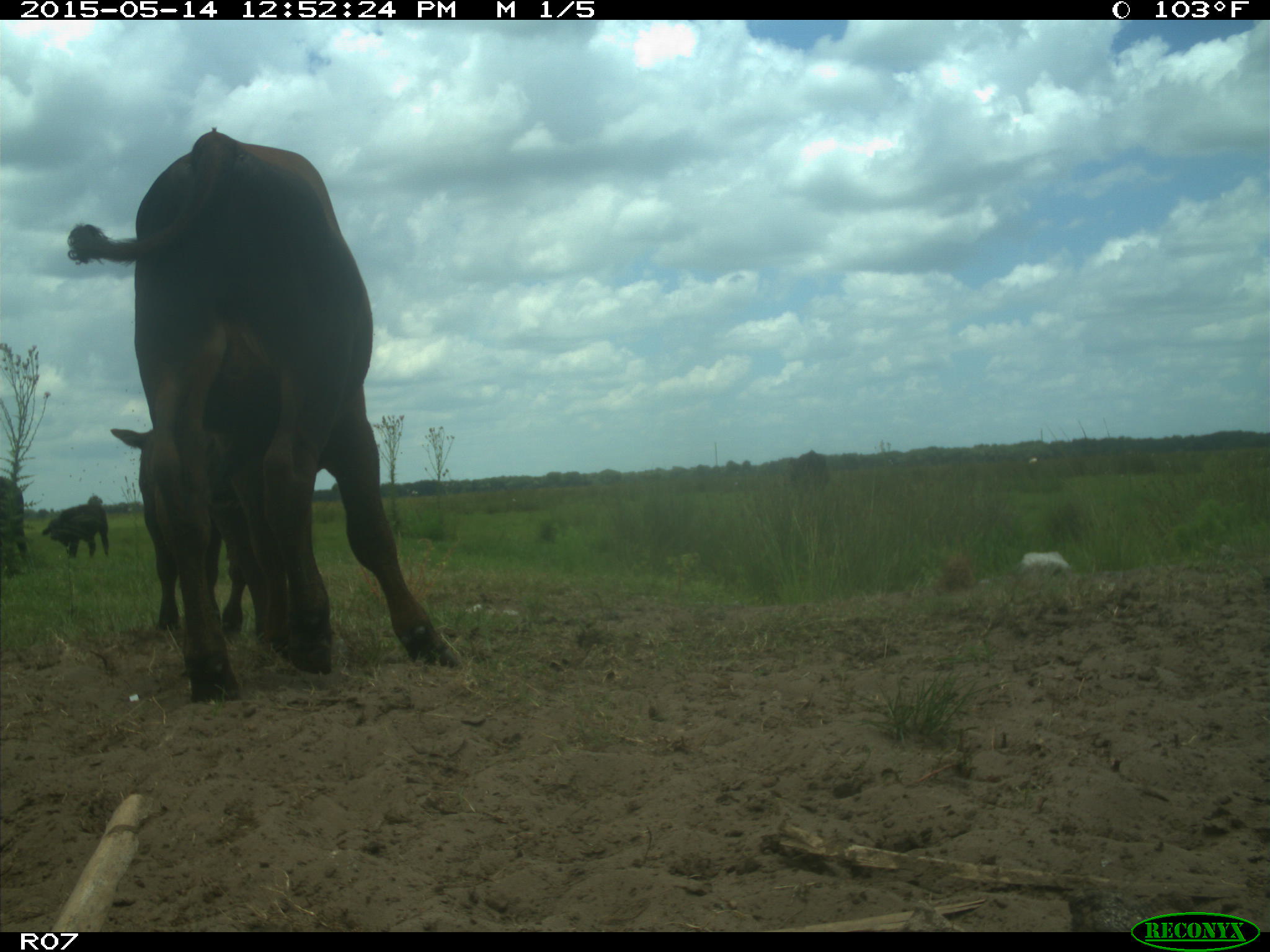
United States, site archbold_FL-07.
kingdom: Animalia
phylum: Chordata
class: Mammalia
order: Artiodactyla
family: Bovidae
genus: Bos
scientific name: Bos taurus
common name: domestic cow